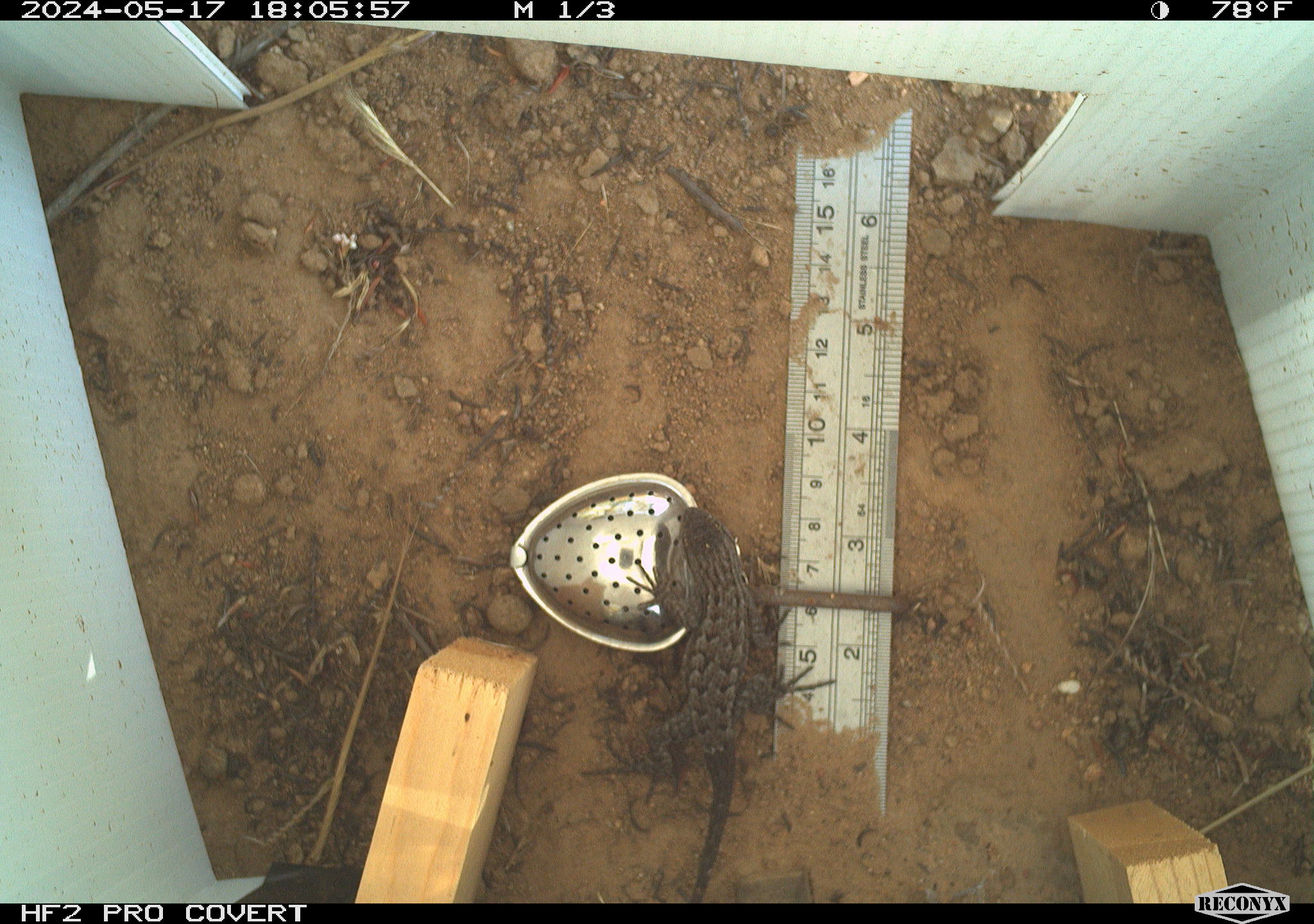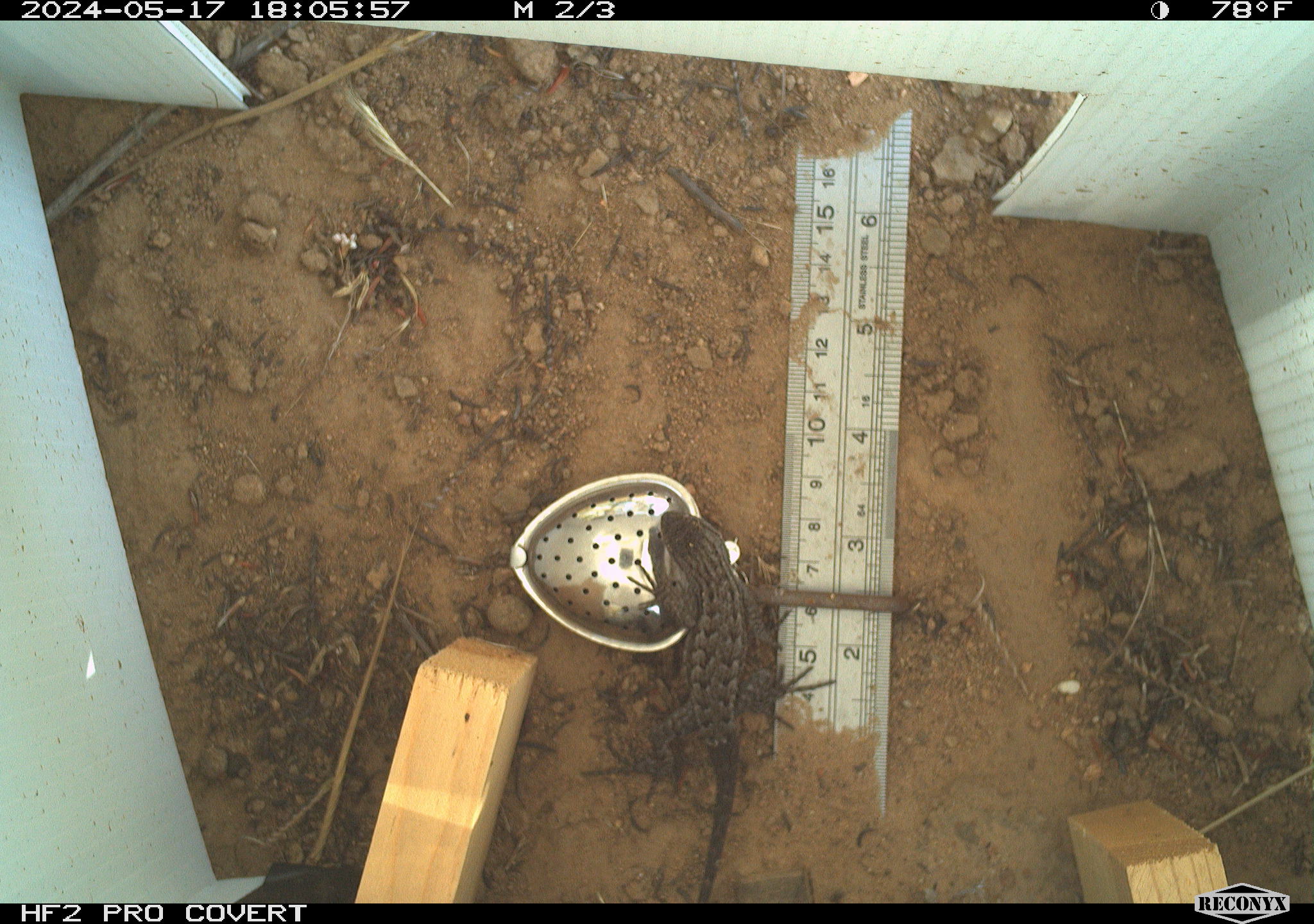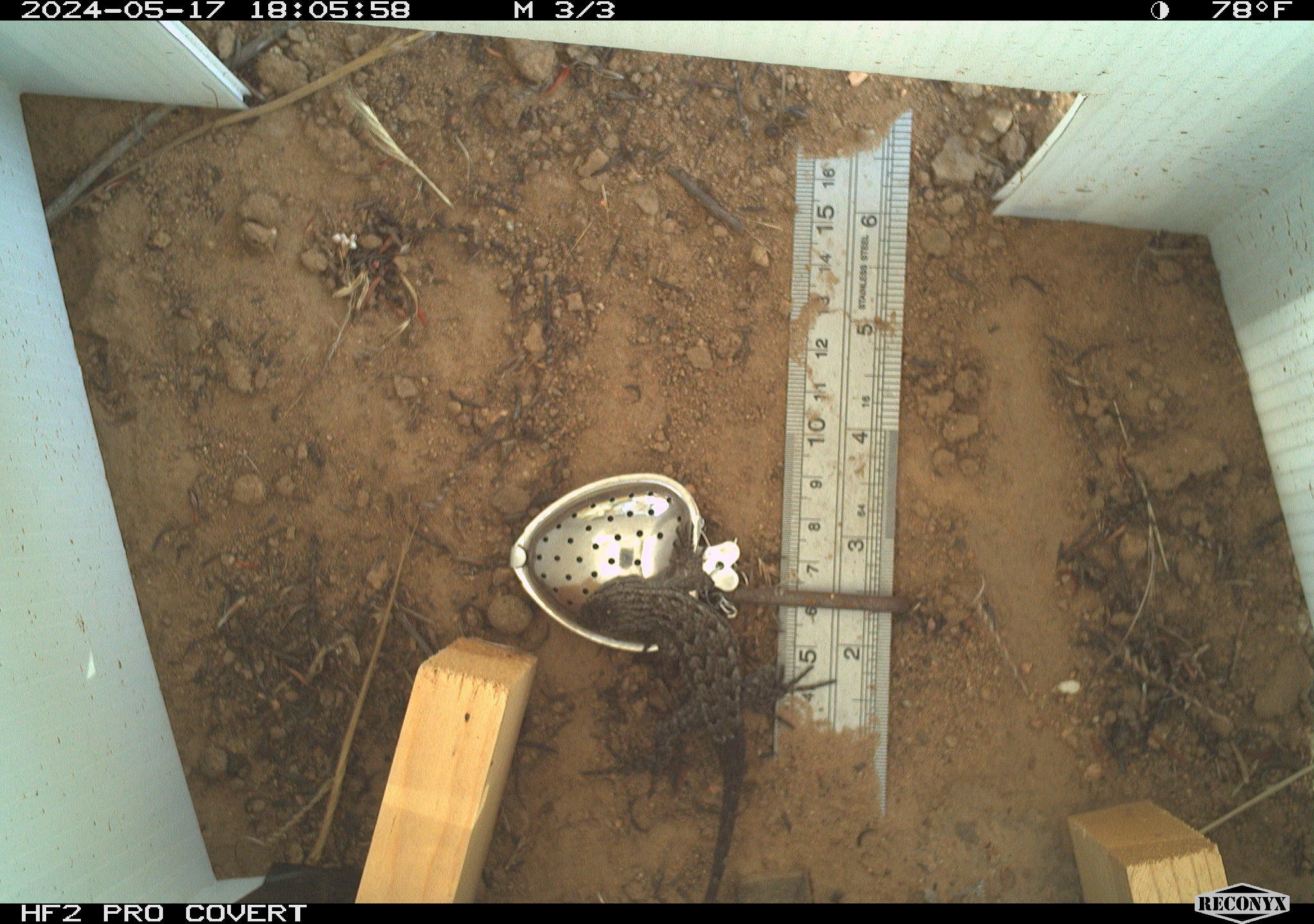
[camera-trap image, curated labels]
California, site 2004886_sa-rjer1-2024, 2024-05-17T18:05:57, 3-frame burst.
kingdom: Animalia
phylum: Chordata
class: Reptilia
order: Squamata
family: Phrynosomatidae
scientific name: Phrynosomatidae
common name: phrynosomatid lizards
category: phrynosomatidae family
Phrynosomatidae family (phrynosomatid lizards) (Phrynosomatidae).